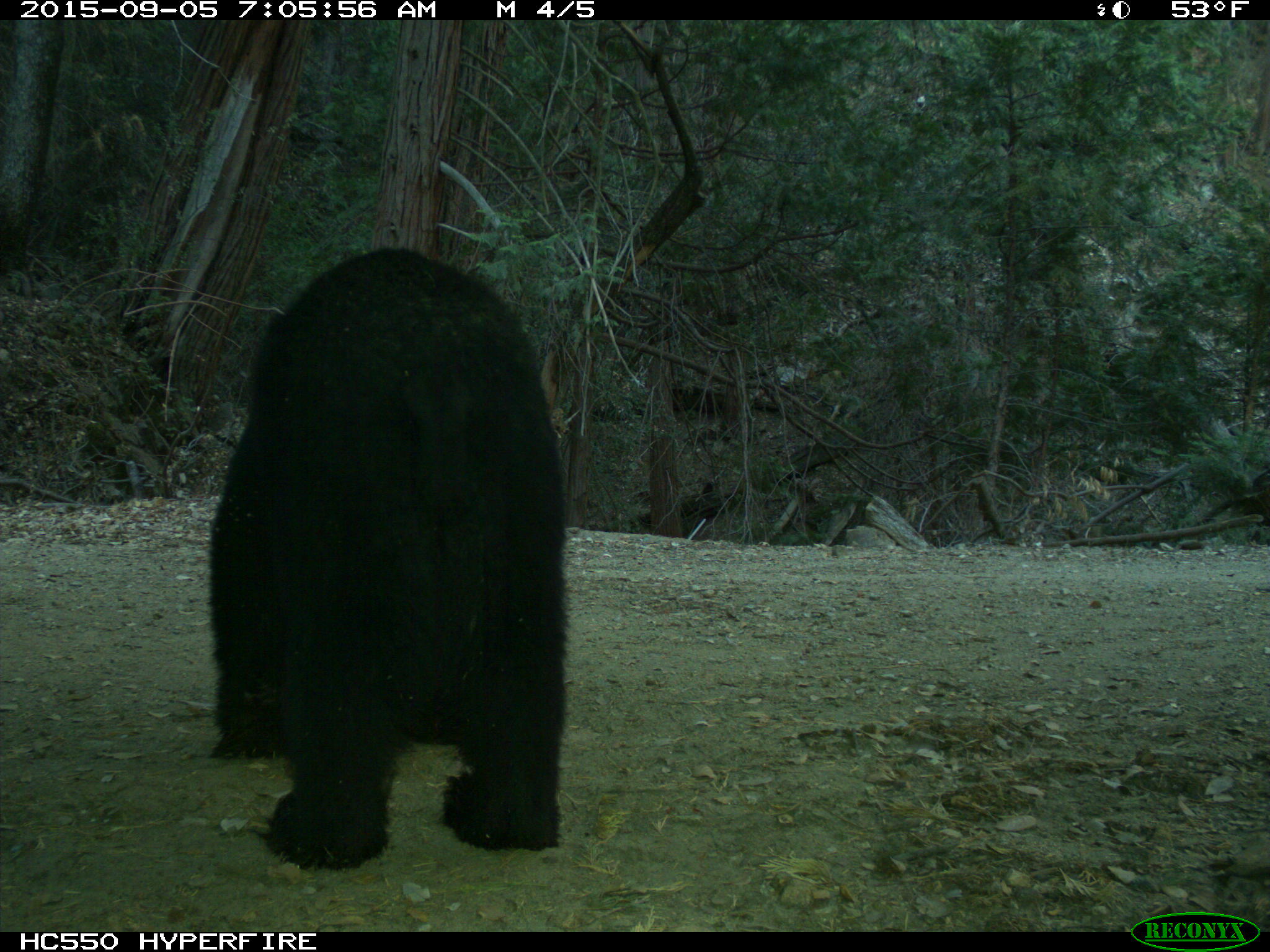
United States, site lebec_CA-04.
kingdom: Animalia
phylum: Chordata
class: Mammalia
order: Carnivora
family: Ursidae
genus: Ursus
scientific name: Ursus americanus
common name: american black bear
Ursus americanus (american black bear).